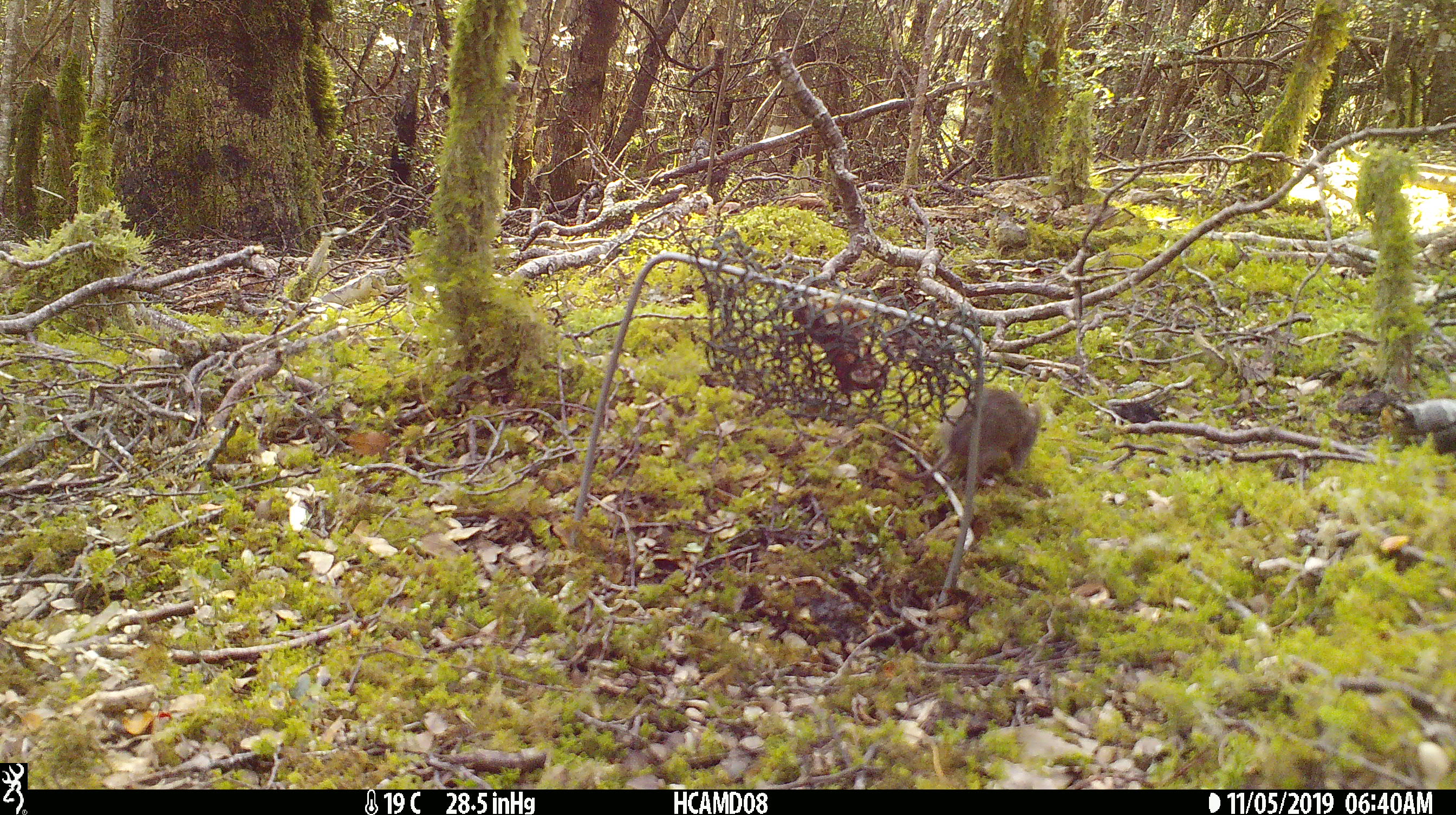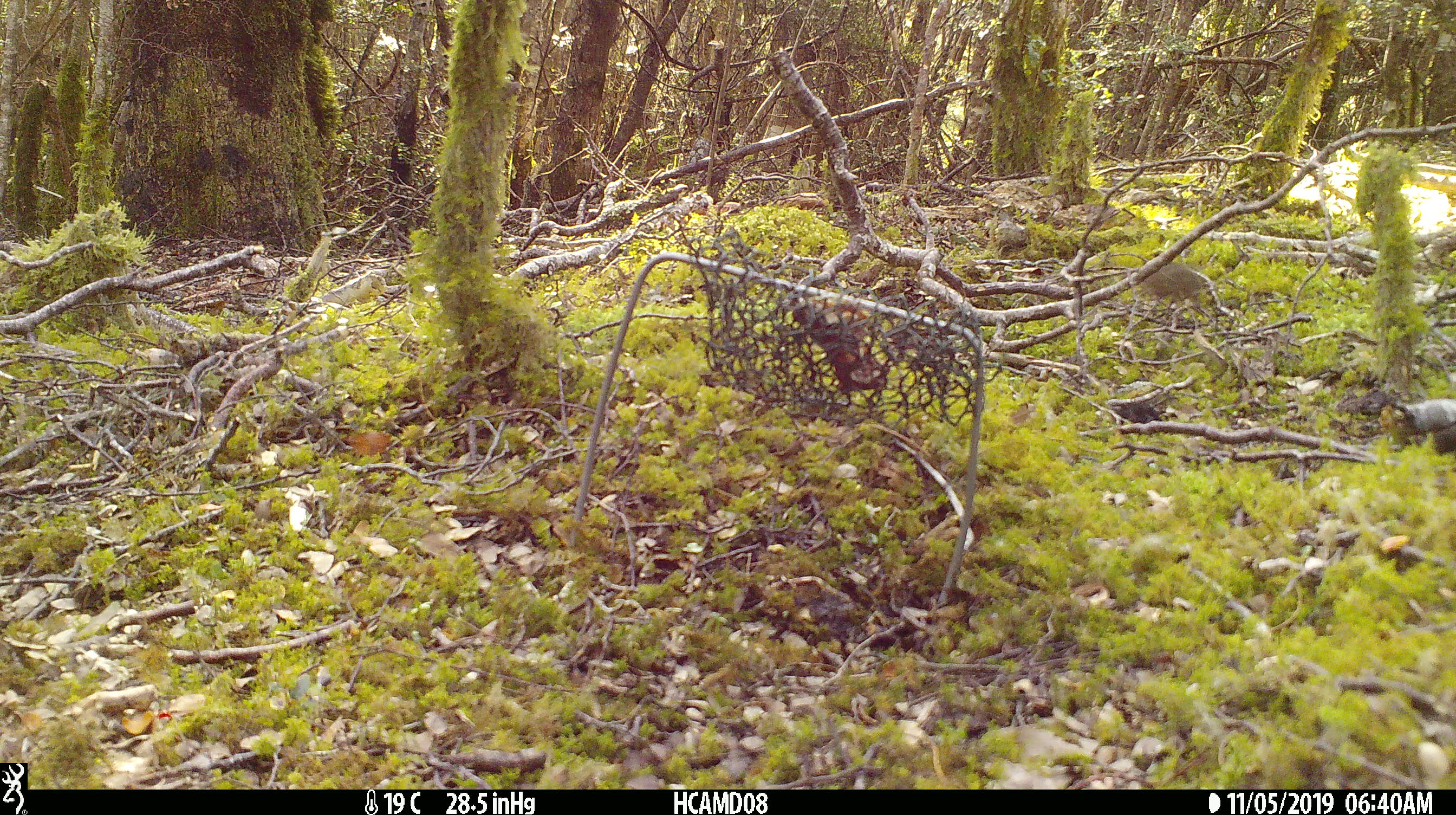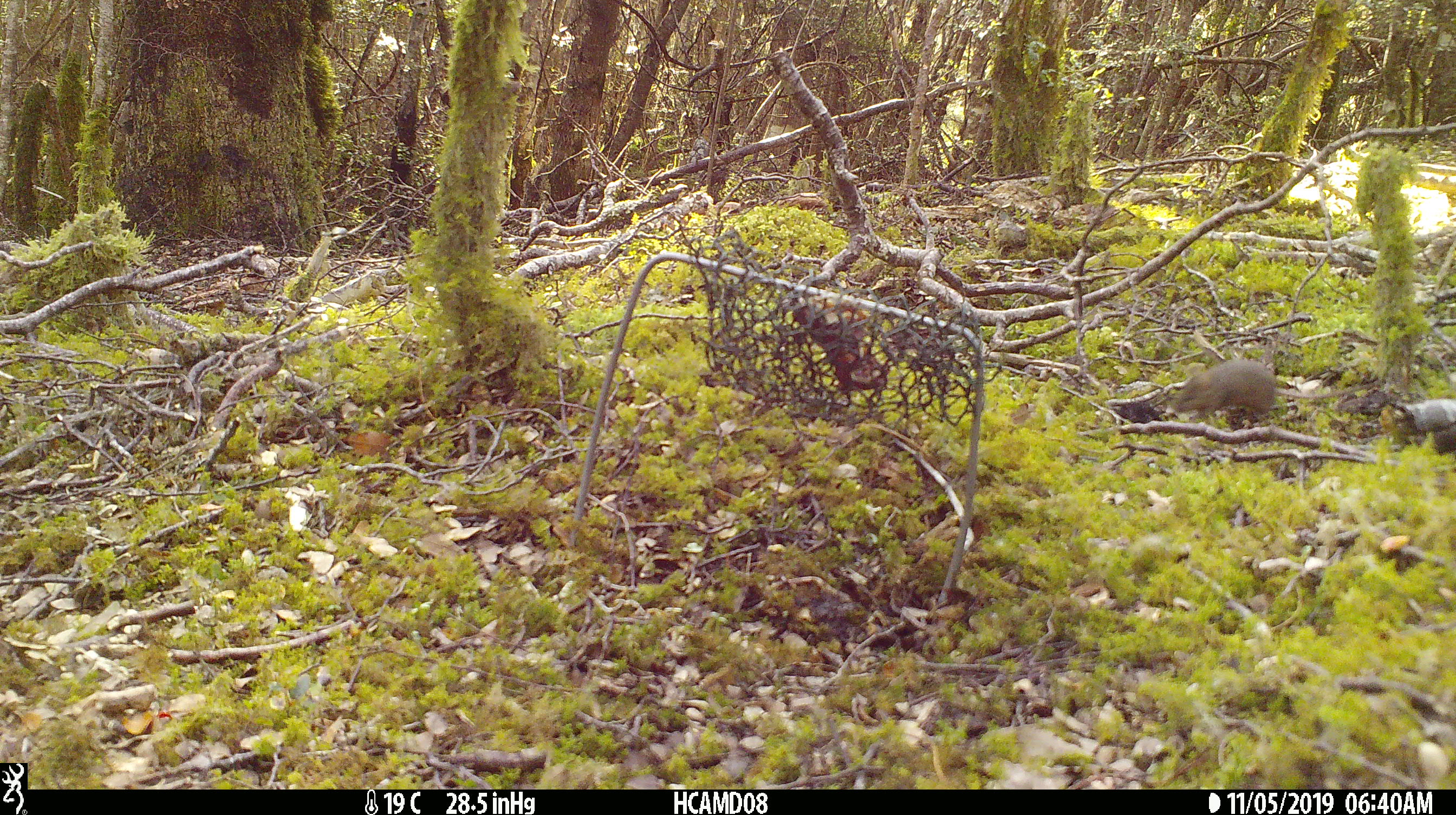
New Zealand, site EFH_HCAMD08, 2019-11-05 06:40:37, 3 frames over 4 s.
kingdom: Animalia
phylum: Chordata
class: Mammalia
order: Rodentia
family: Muridae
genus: Mus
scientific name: Mus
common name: mouse